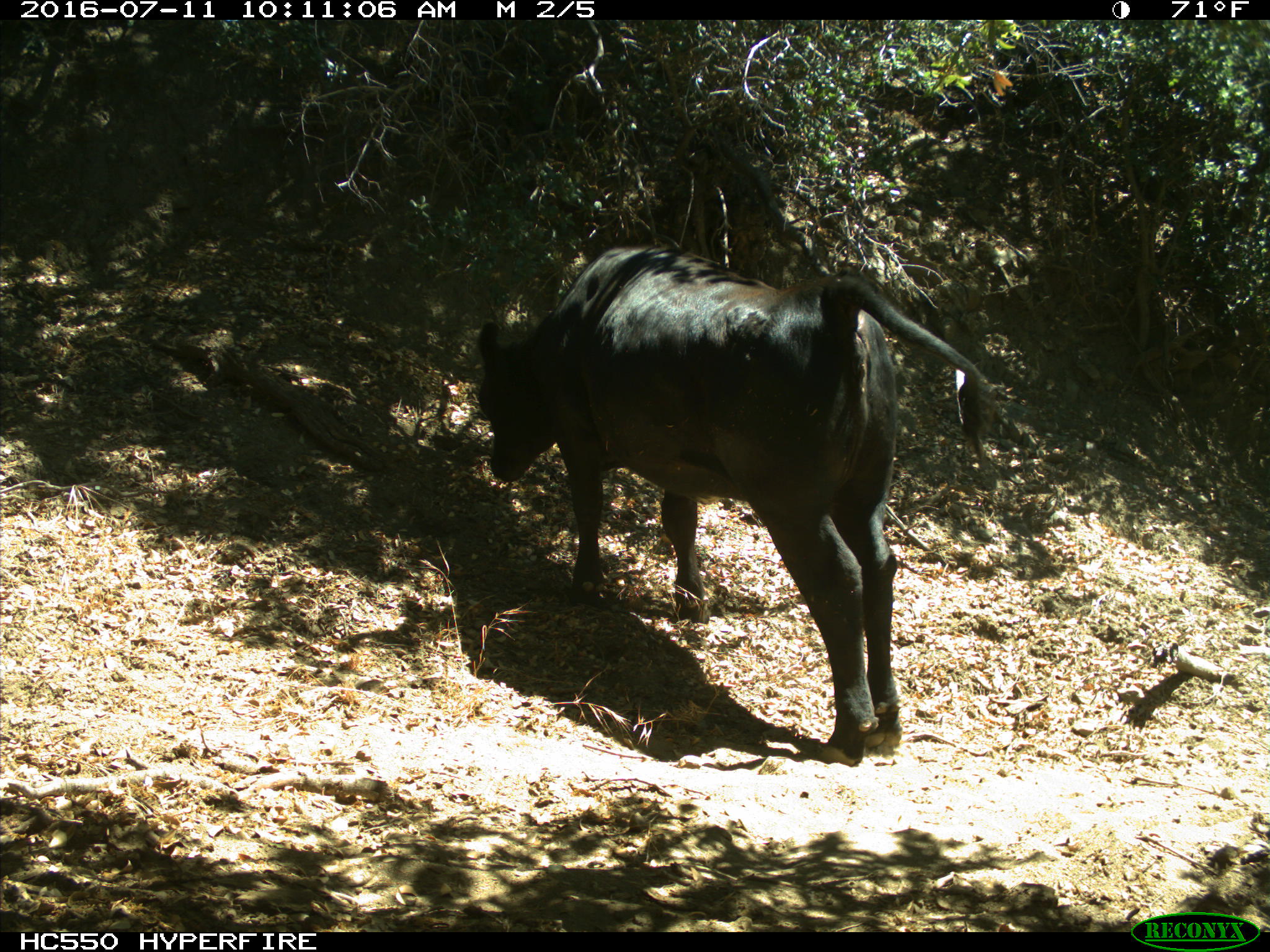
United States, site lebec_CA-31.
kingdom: Animalia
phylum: Chordata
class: Mammalia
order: Artiodactyla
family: Bovidae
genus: Bos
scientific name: Bos taurus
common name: domestic cow